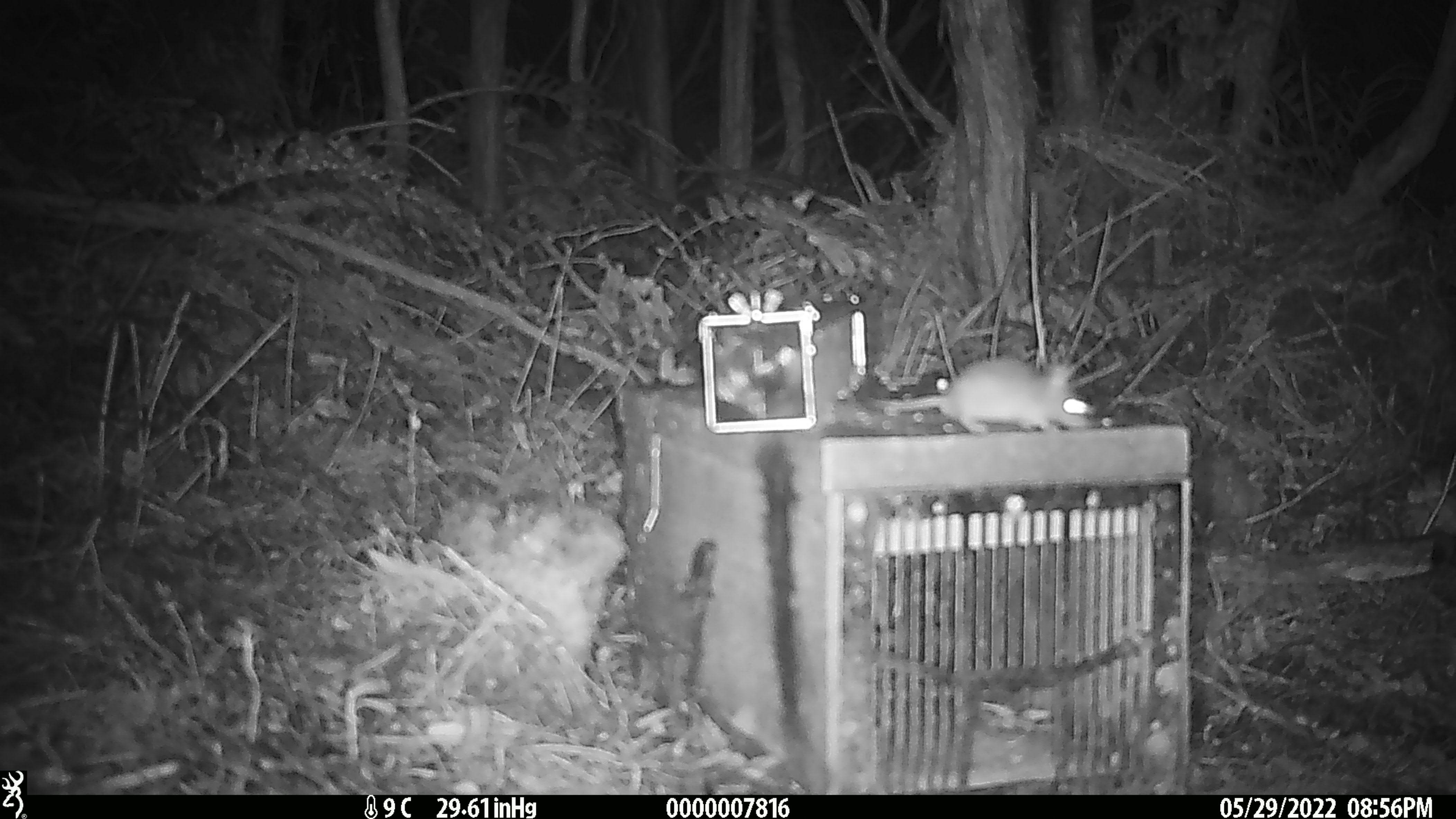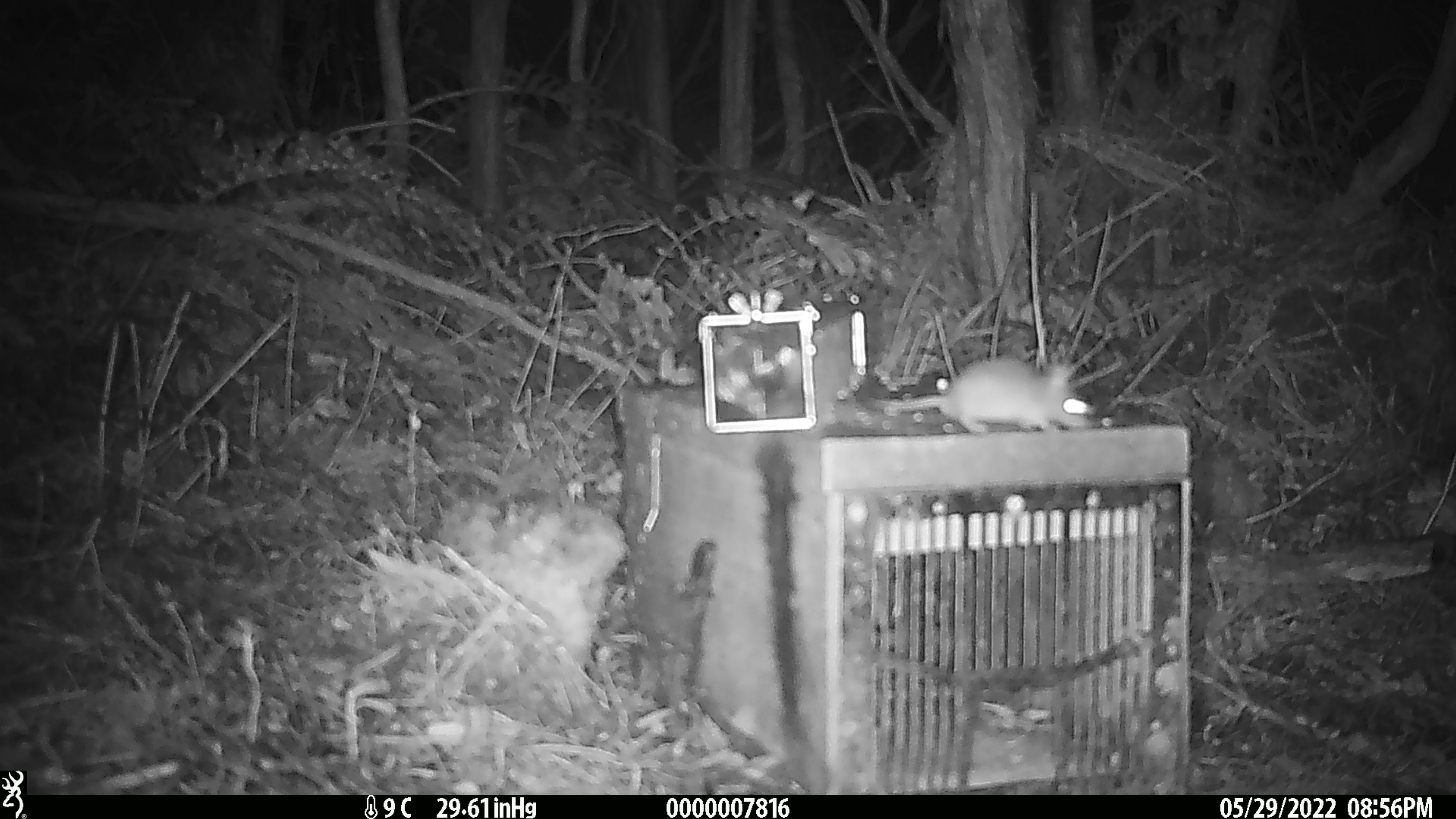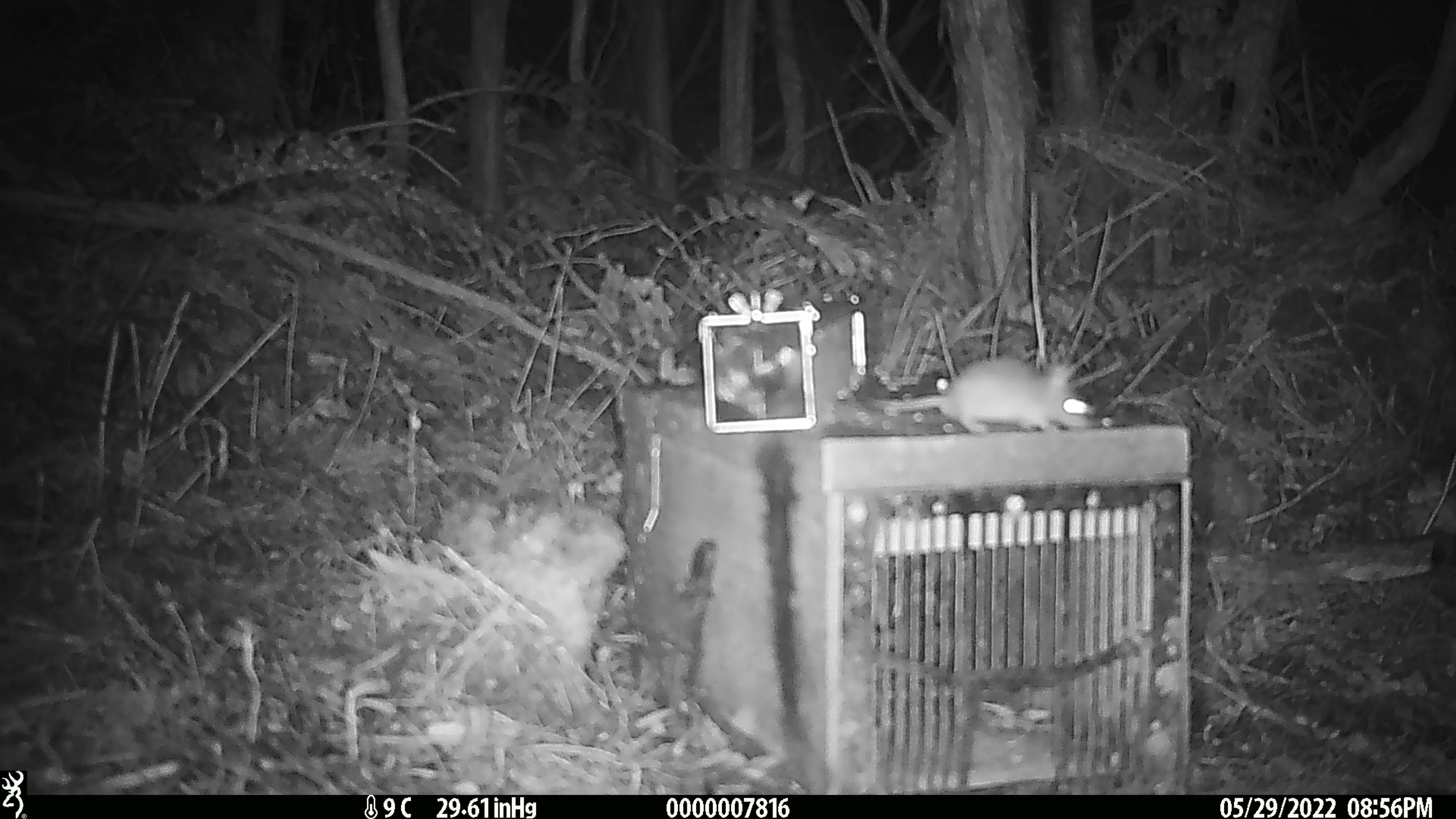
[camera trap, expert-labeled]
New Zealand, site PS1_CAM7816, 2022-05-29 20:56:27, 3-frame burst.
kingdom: Animalia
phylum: Chordata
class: Mammalia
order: Rodentia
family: Muridae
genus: Mus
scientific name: Mus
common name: mouse